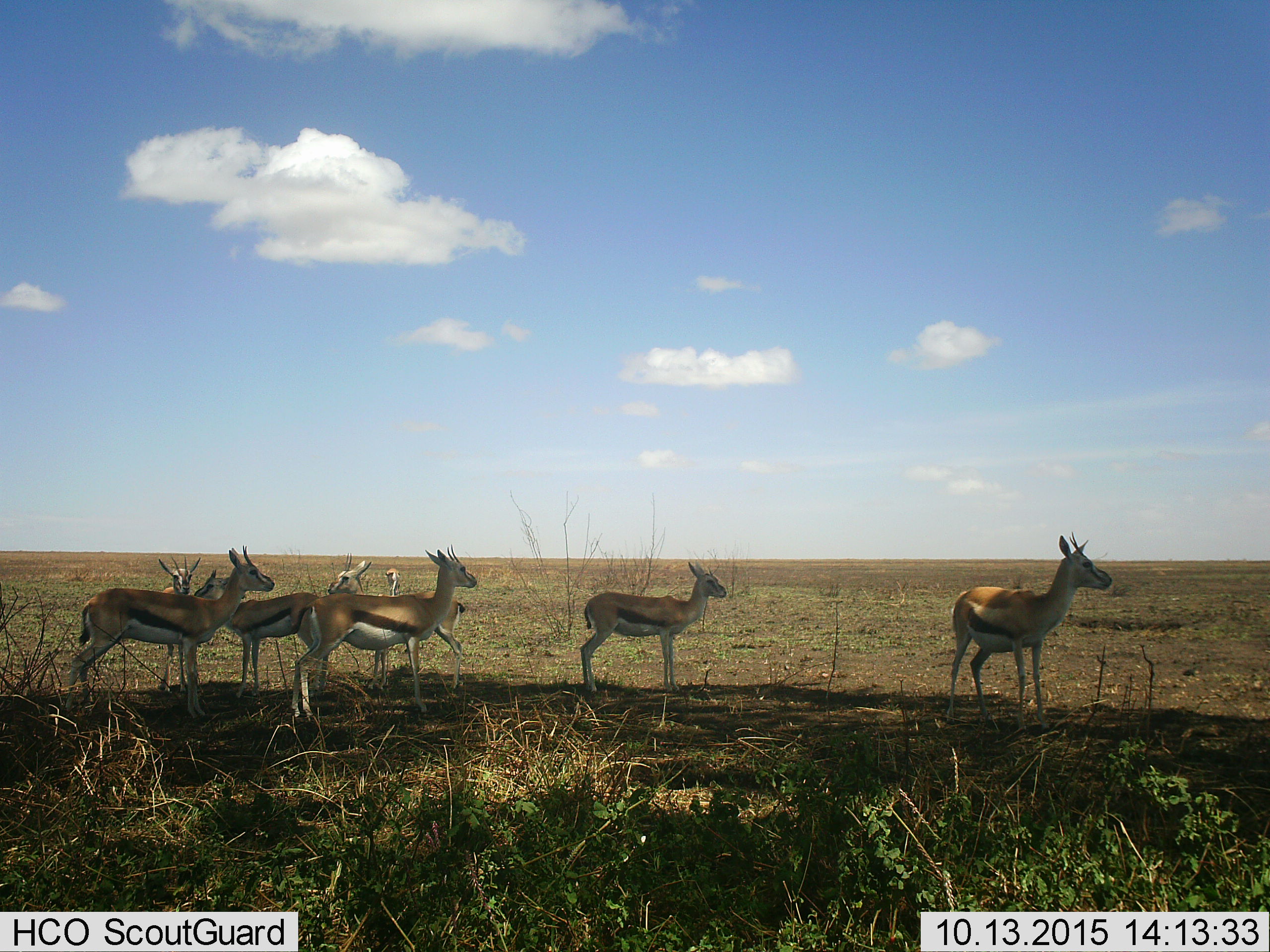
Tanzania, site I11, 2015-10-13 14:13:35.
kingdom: Animalia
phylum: Chordata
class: Mammalia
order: Artiodactyla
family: Bovidae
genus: Eudorcas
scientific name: Eudorcas thomsonii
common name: thomson's gazelle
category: gazellethomsons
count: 8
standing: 100%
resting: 11%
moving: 22%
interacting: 0%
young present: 11%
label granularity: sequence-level